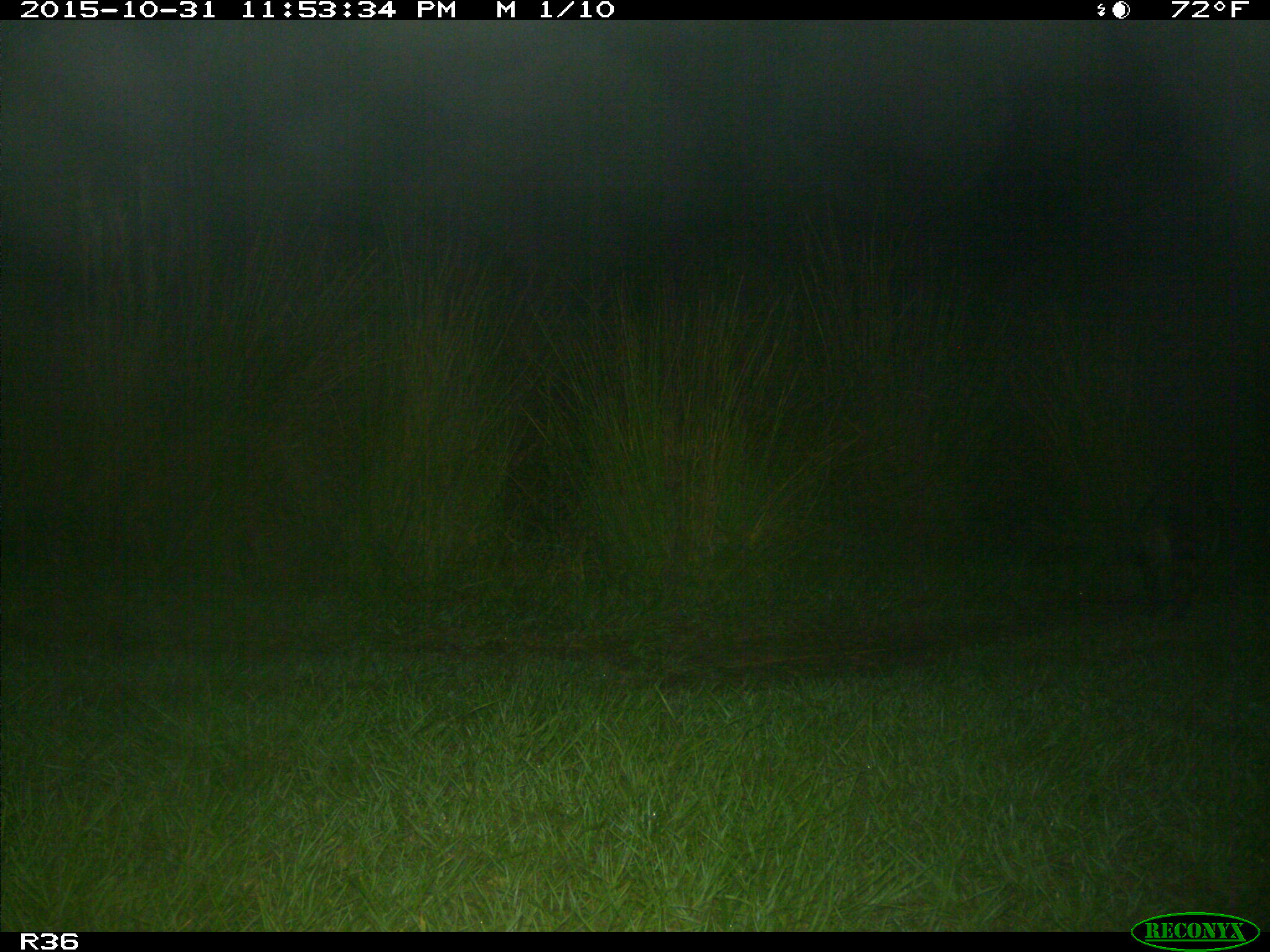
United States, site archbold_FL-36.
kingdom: Animalia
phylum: Chordata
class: Mammalia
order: Artiodactyla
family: Suidae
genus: Sus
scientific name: Sus scrofa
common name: wild boar